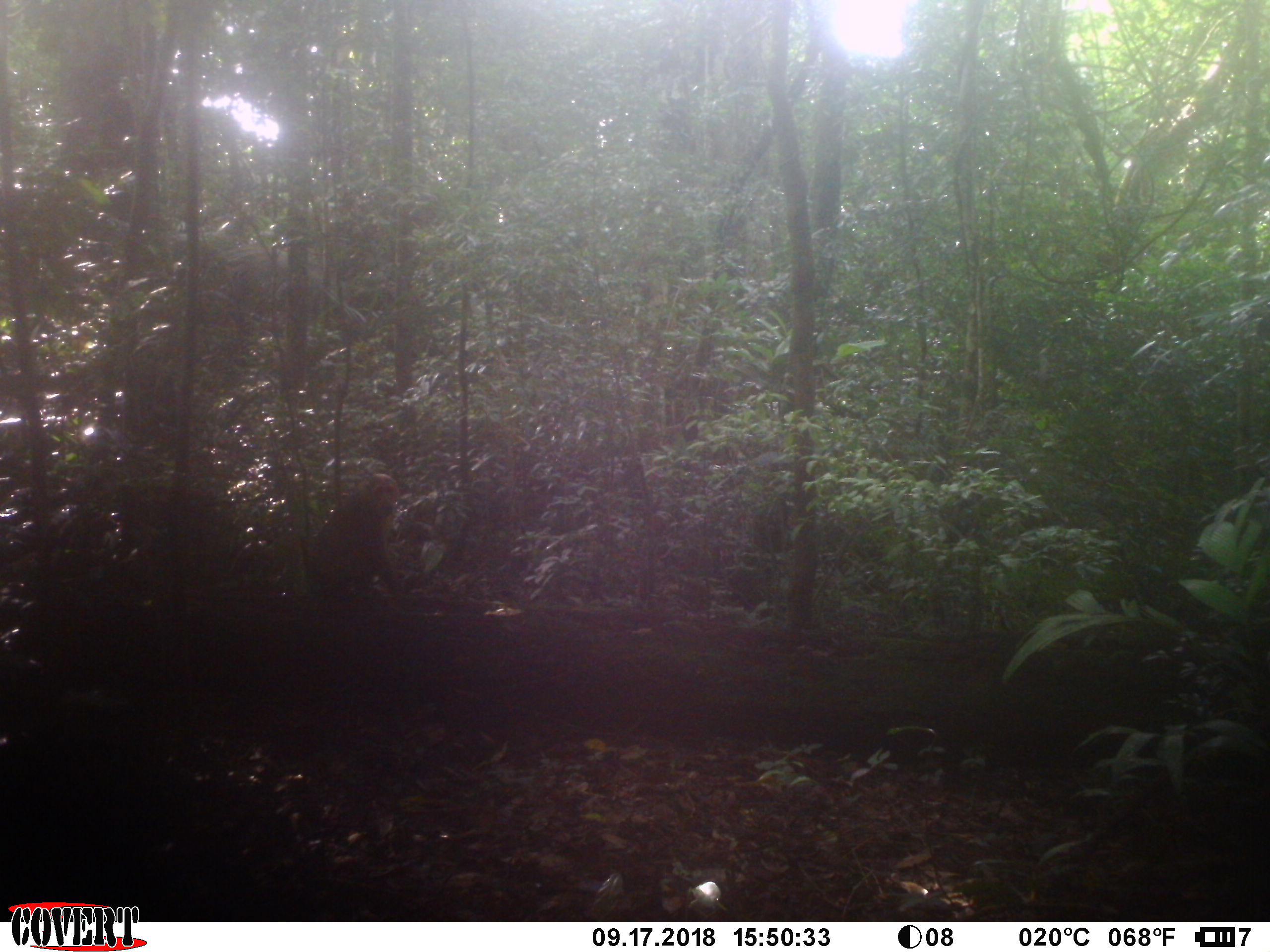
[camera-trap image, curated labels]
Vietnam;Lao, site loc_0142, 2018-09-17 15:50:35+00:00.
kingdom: Animalia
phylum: Chordata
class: Mammalia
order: Primates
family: Cercopithecidae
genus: Macaca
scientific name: Macaca arctoides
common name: stump-tailed macaque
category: stump tailed macaque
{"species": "stump tailed macaque (stump-tailed macaque) (Macaca arctoides)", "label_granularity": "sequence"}